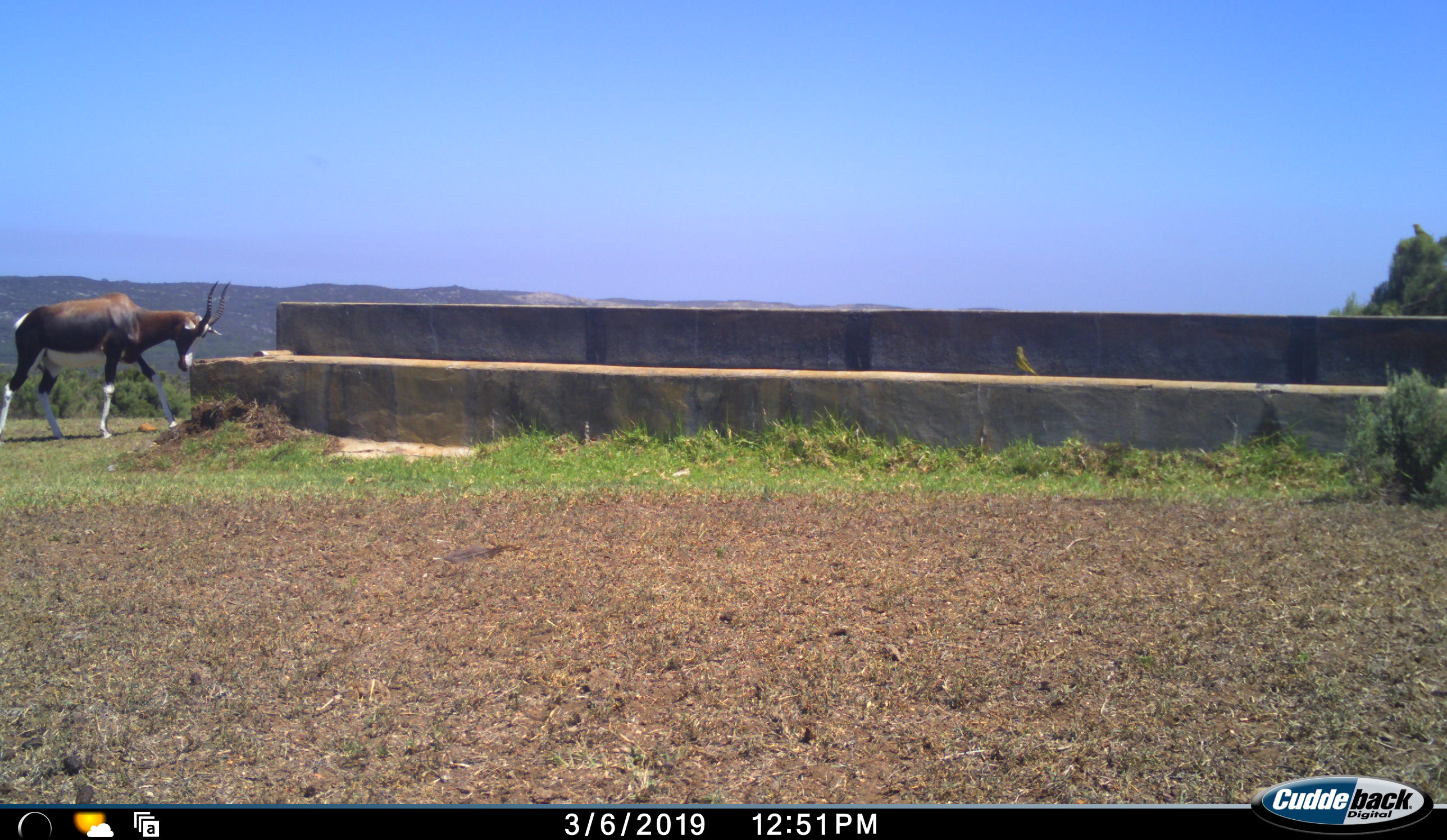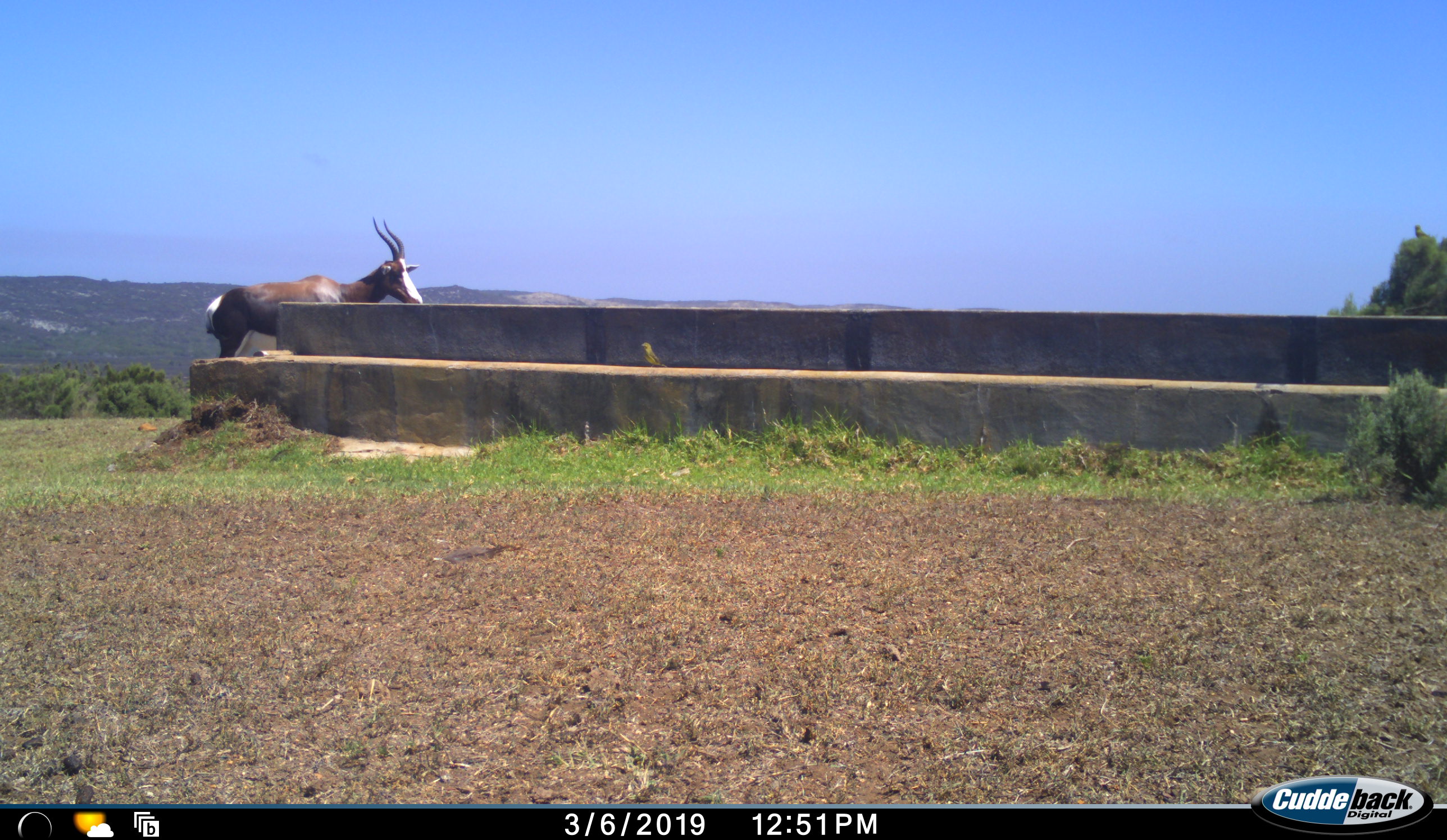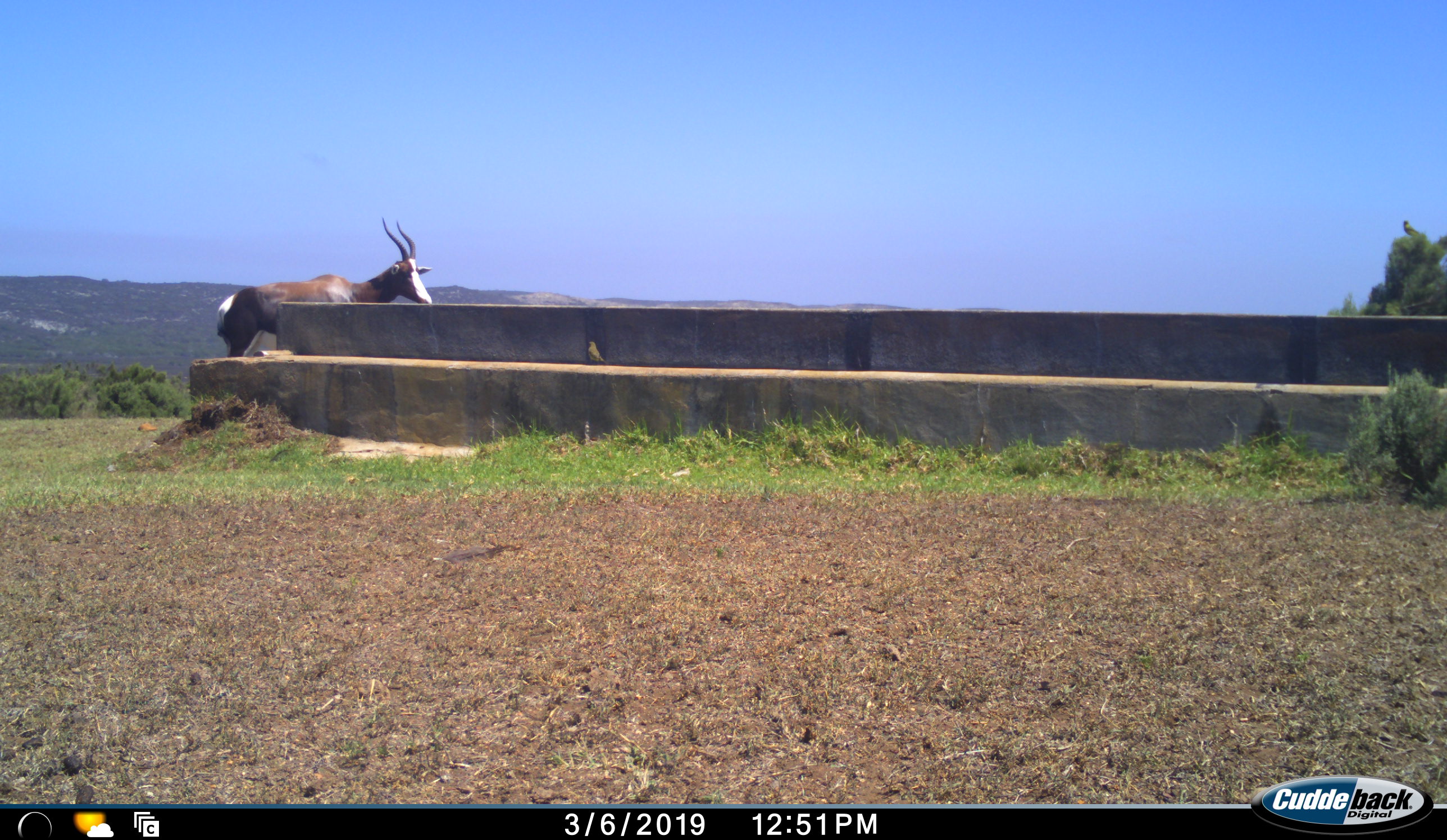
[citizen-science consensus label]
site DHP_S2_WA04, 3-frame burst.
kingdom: Animalia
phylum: Chordata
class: Mammalia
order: Artiodactyla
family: Bovidae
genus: Damaliscus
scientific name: Damaliscus pygargus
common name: bontebok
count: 1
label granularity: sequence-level